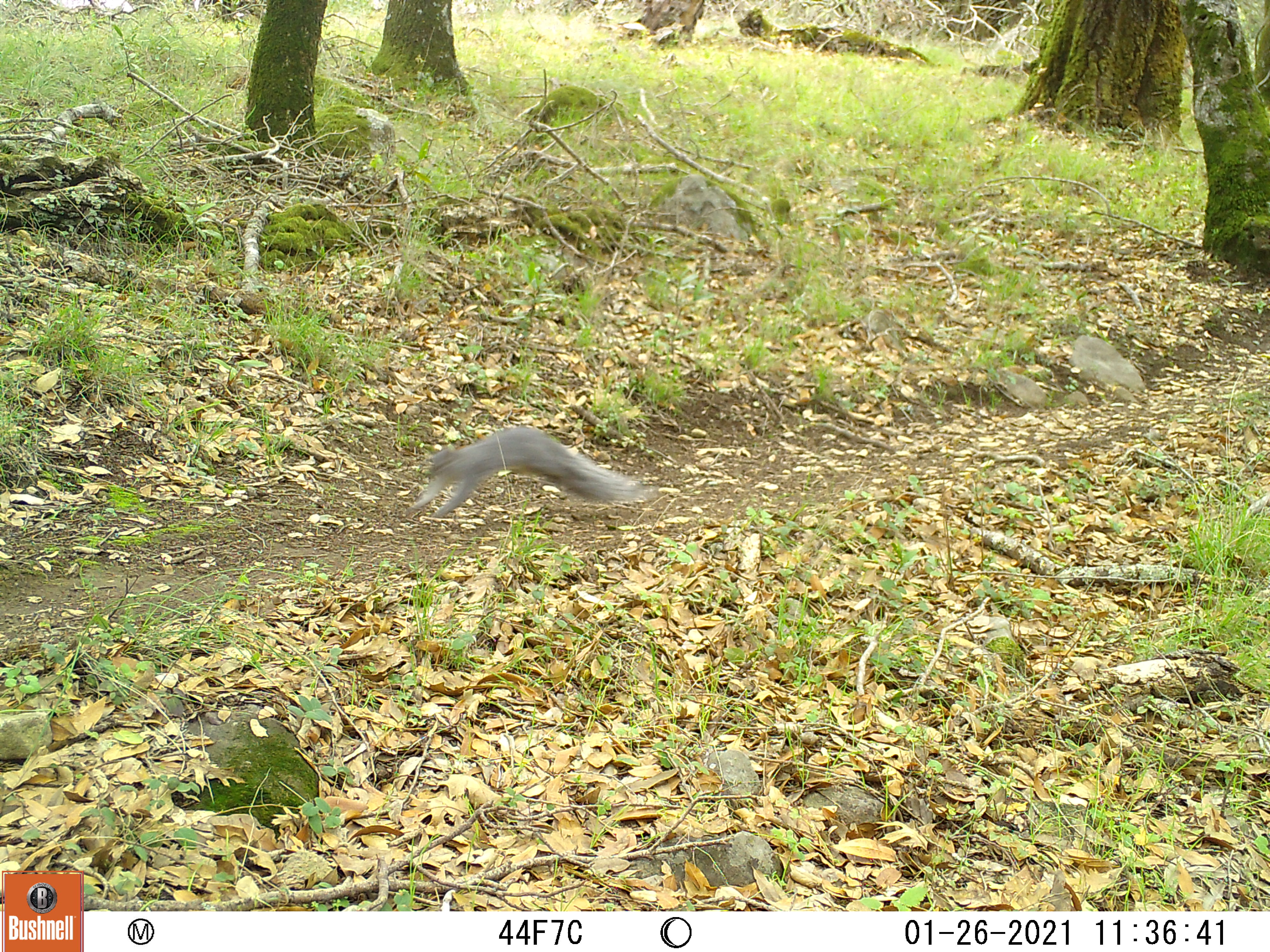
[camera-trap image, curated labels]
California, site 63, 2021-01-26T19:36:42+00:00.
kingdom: Animalia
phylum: Chordata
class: Mammalia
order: Rodentia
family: Sciuridae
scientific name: Sciuridae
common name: squirrel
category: unknown squirrel